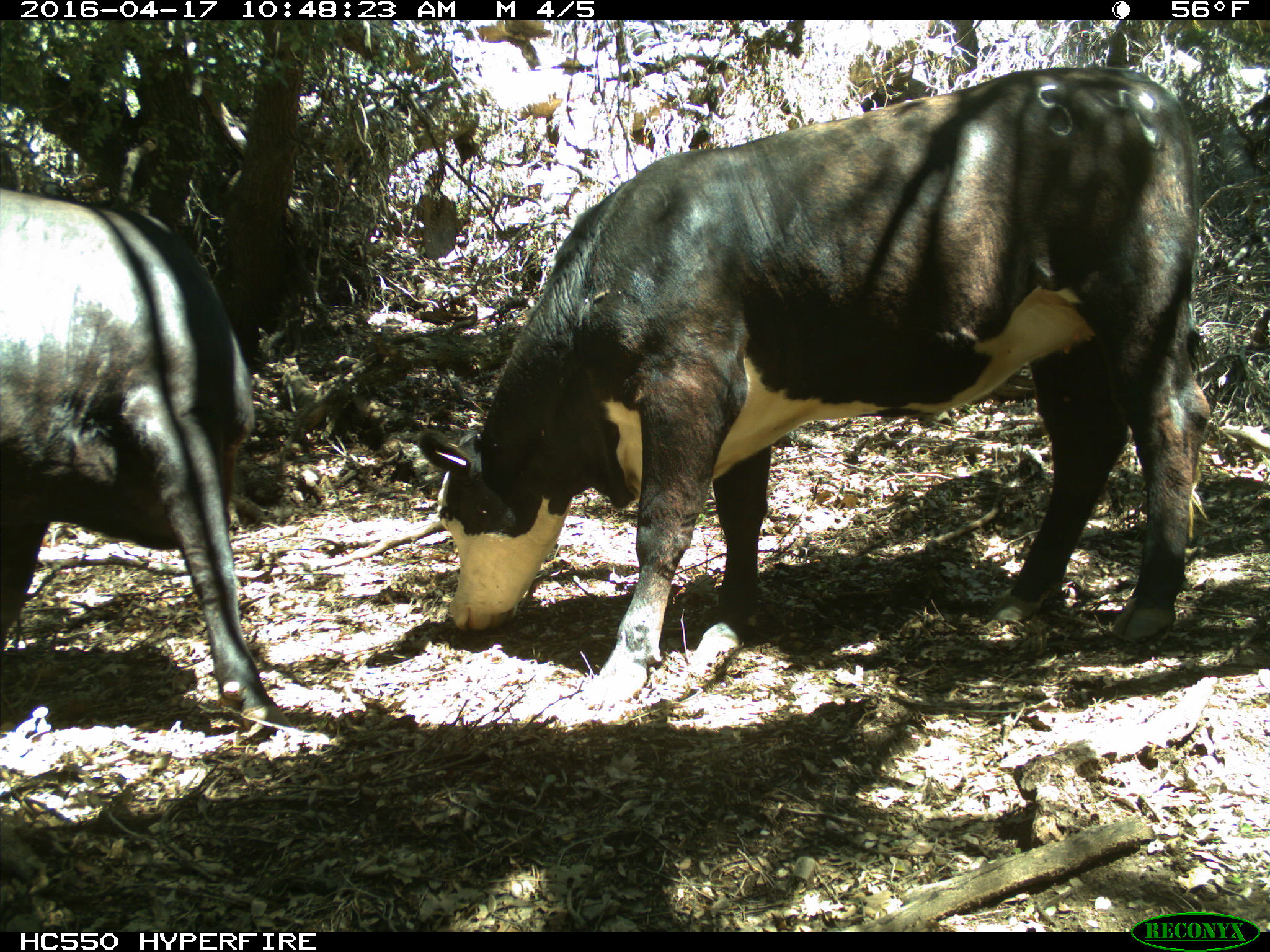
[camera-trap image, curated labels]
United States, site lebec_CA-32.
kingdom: Animalia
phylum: Chordata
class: Mammalia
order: Artiodactyla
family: Bovidae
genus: Bos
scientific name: Bos taurus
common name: domestic cow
Bos taurus (domestic cow).